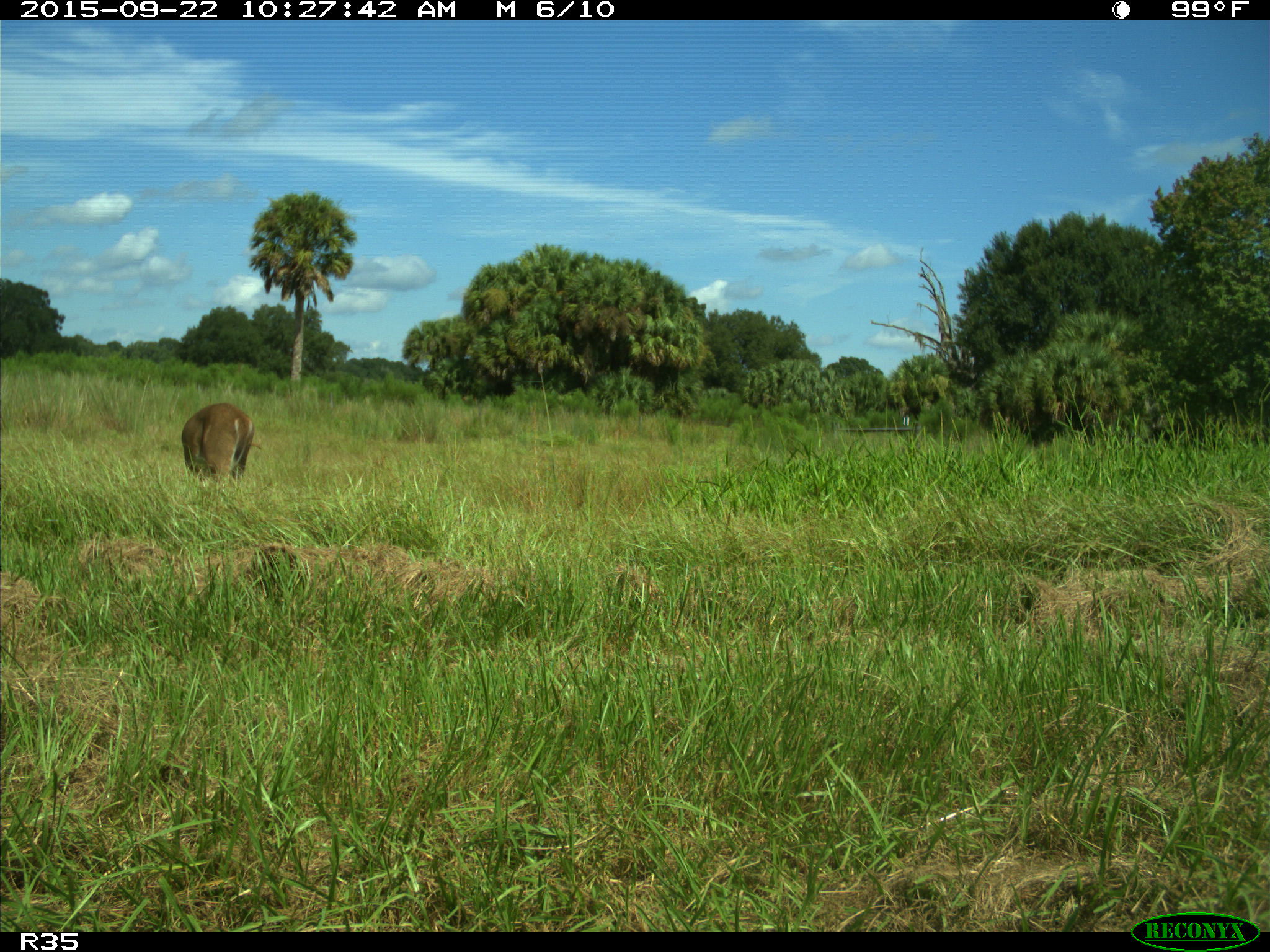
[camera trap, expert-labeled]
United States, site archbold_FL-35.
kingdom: Animalia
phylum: Chordata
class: Mammalia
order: Artiodactyla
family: Cervidae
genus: Odocoileus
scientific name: Odocoileus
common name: deer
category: unidentified deer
Unidentified deer (deer) (Odocoileus).